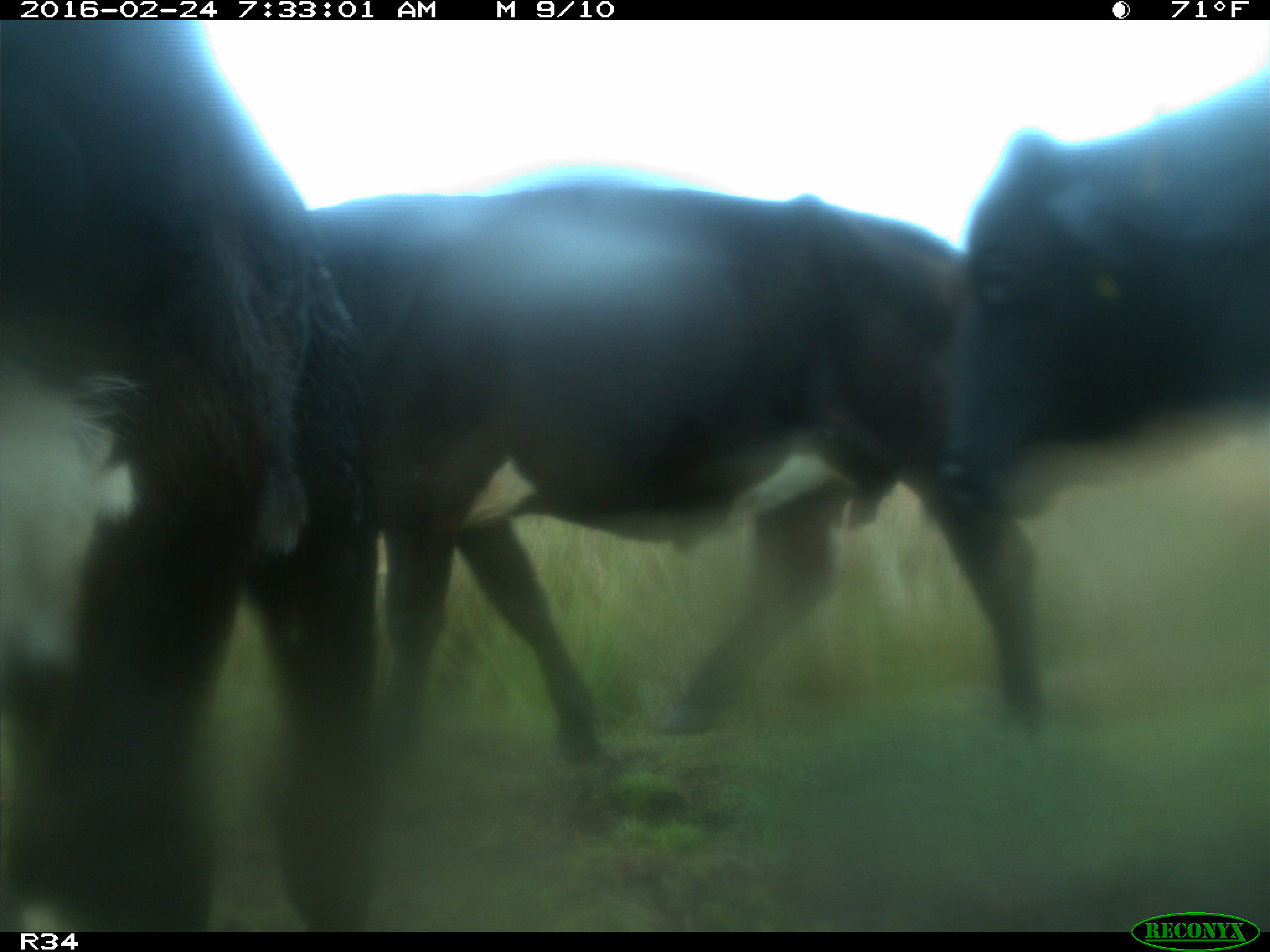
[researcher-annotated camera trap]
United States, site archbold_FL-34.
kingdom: Animalia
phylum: Chordata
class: Mammalia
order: Artiodactyla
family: Bovidae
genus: Bos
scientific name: Bos taurus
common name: domestic cow